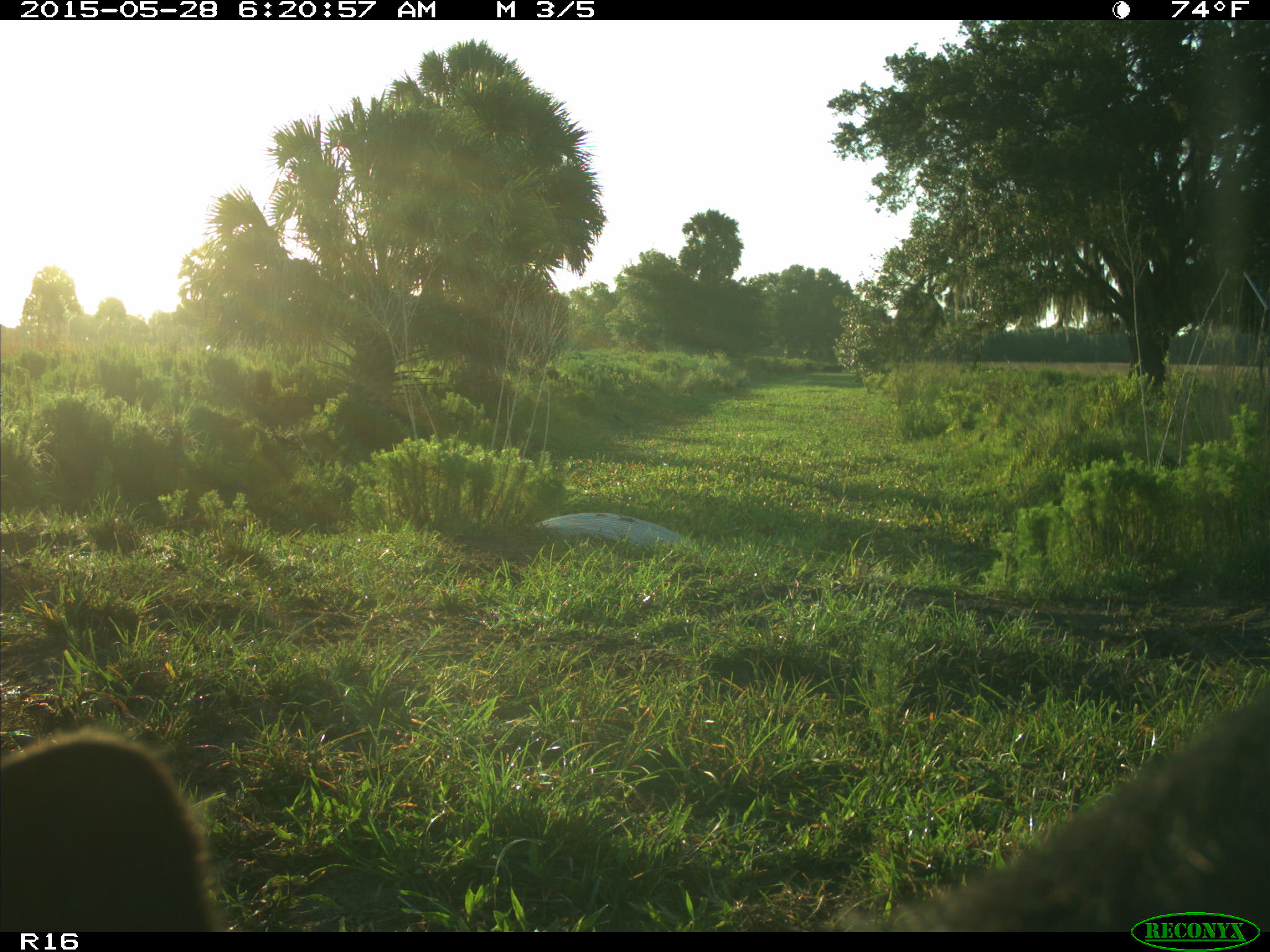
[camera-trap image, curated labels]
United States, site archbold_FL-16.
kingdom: Animalia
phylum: Chordata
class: Mammalia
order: Artiodactyla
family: Bovidae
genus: Bos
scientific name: Bos taurus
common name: domestic cow